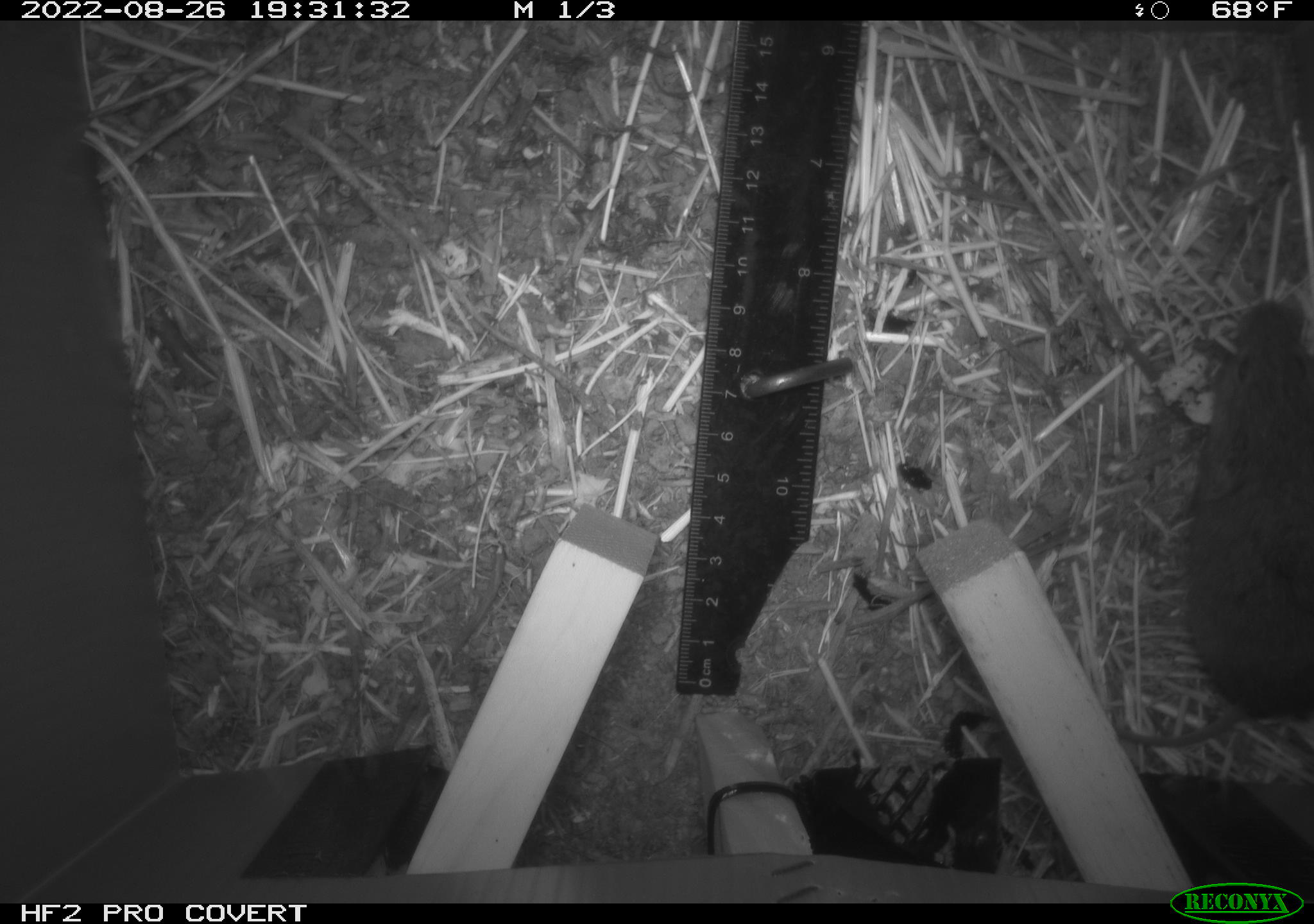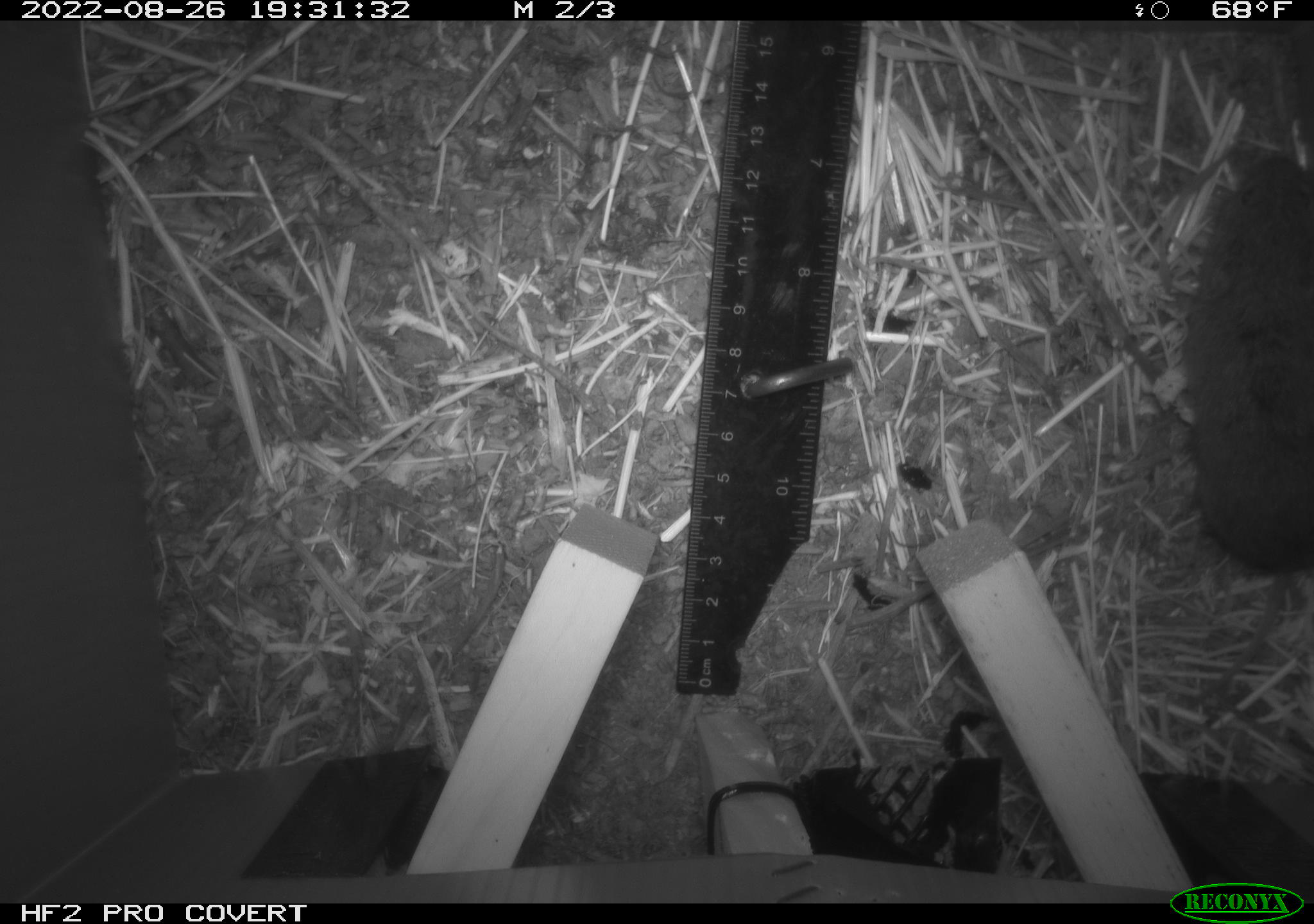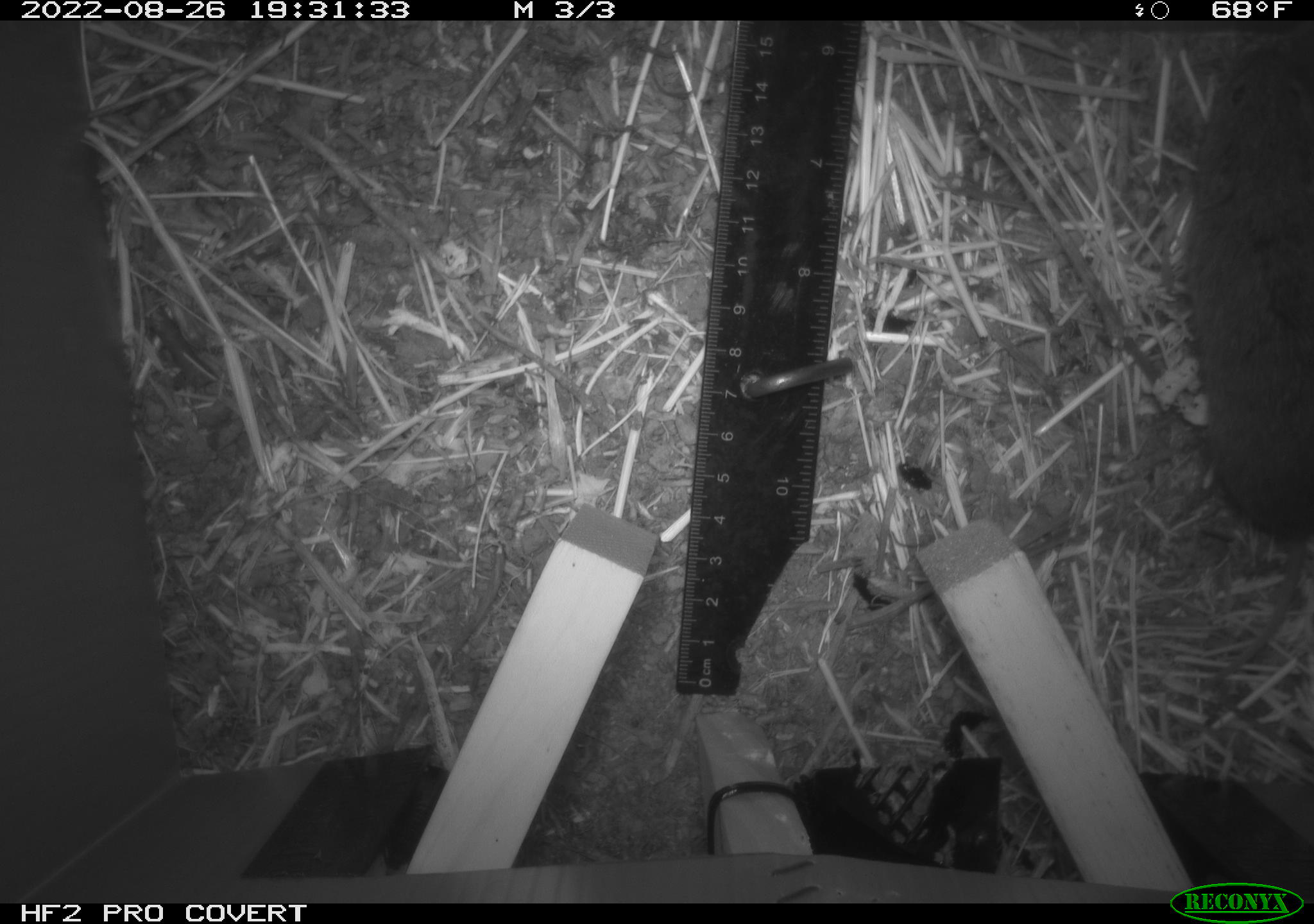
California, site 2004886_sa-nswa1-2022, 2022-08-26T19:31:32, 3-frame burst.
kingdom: Animalia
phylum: Chordata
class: Mammalia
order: Rodentia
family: Cricetidae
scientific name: Cricetidae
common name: hamsters, voles, lemmings, and allies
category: cricetidae family